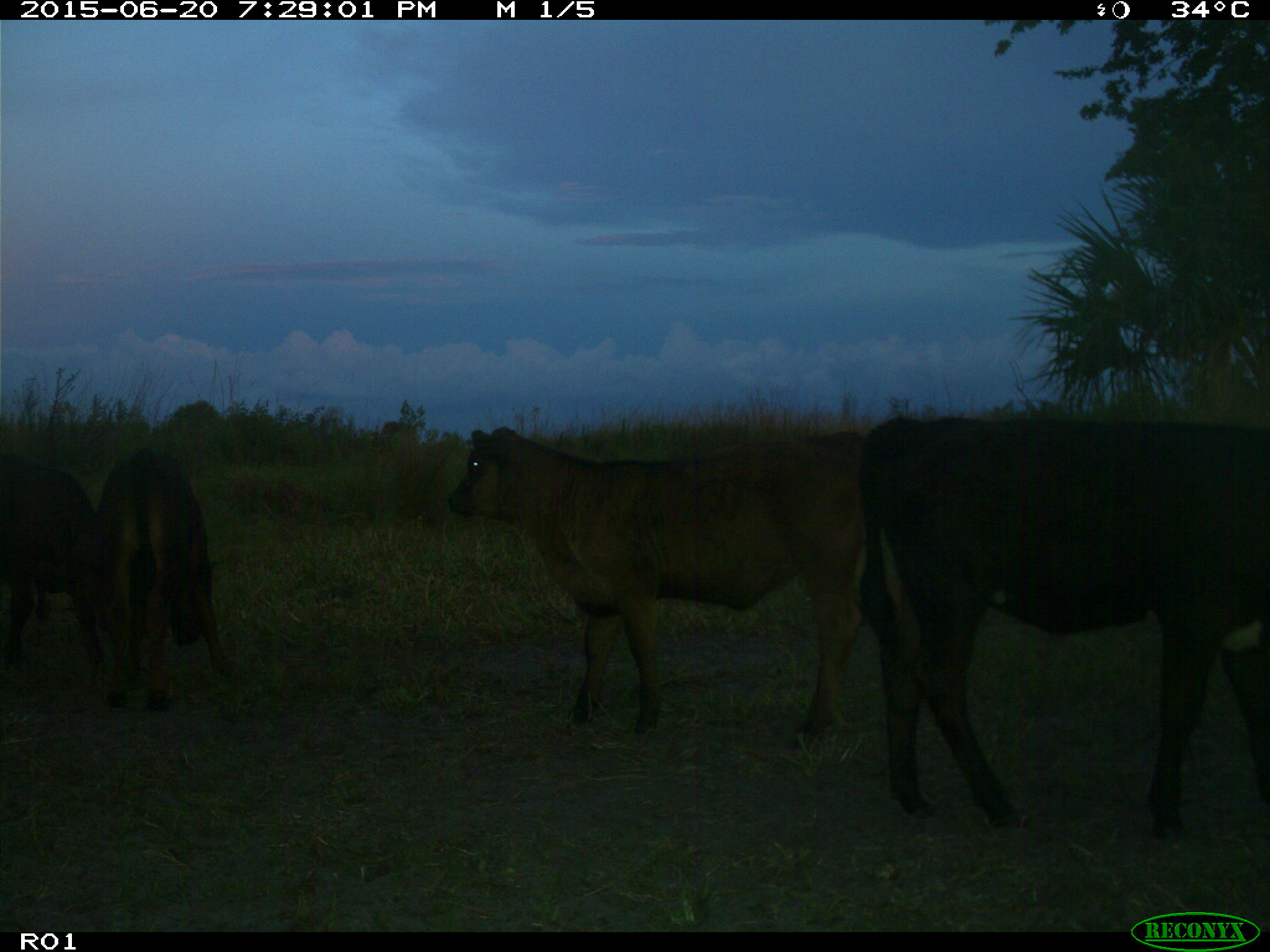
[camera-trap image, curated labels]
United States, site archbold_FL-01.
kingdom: Animalia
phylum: Chordata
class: Mammalia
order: Artiodactyla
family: Bovidae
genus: Bos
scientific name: Bos taurus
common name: domestic cow